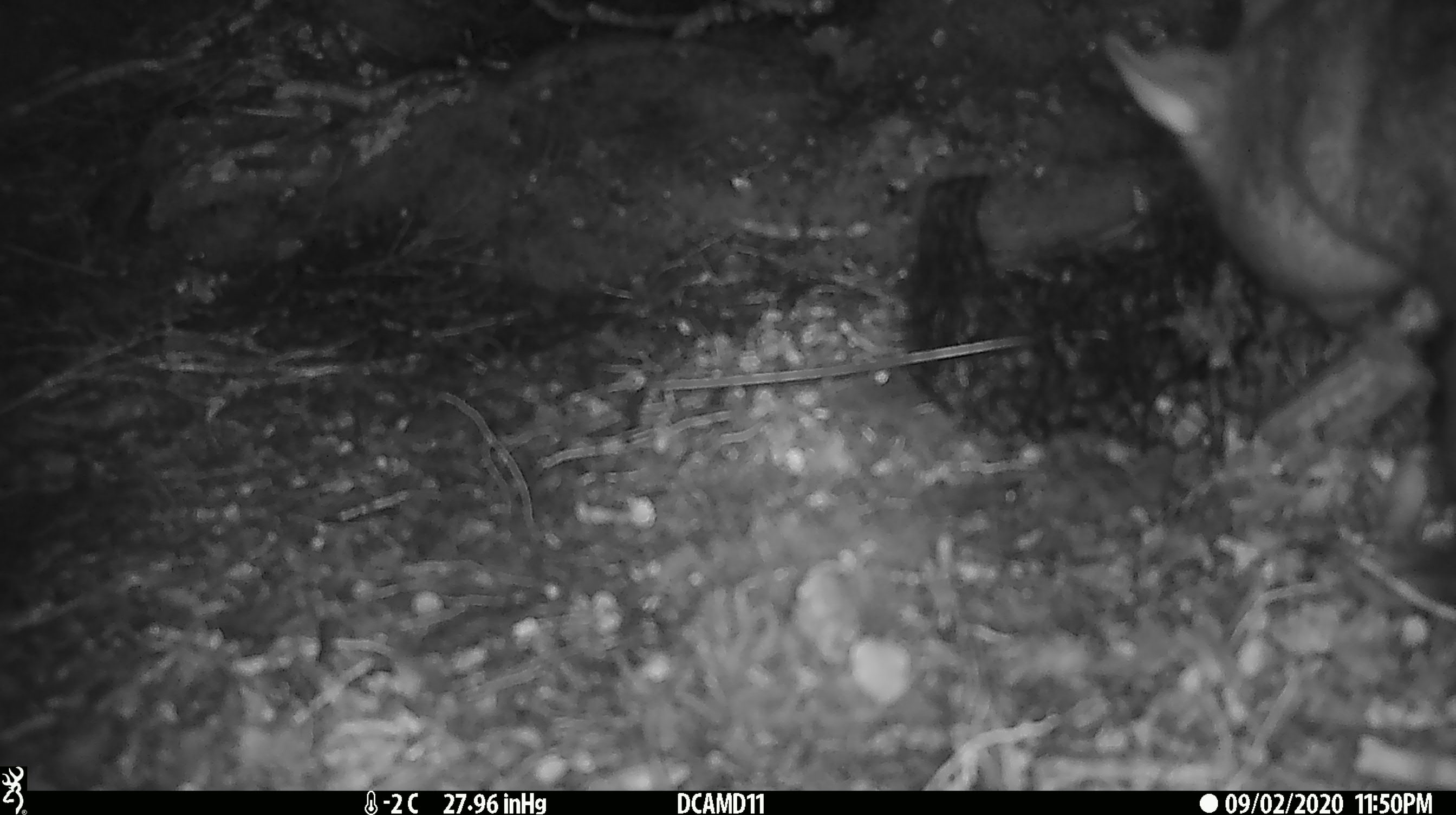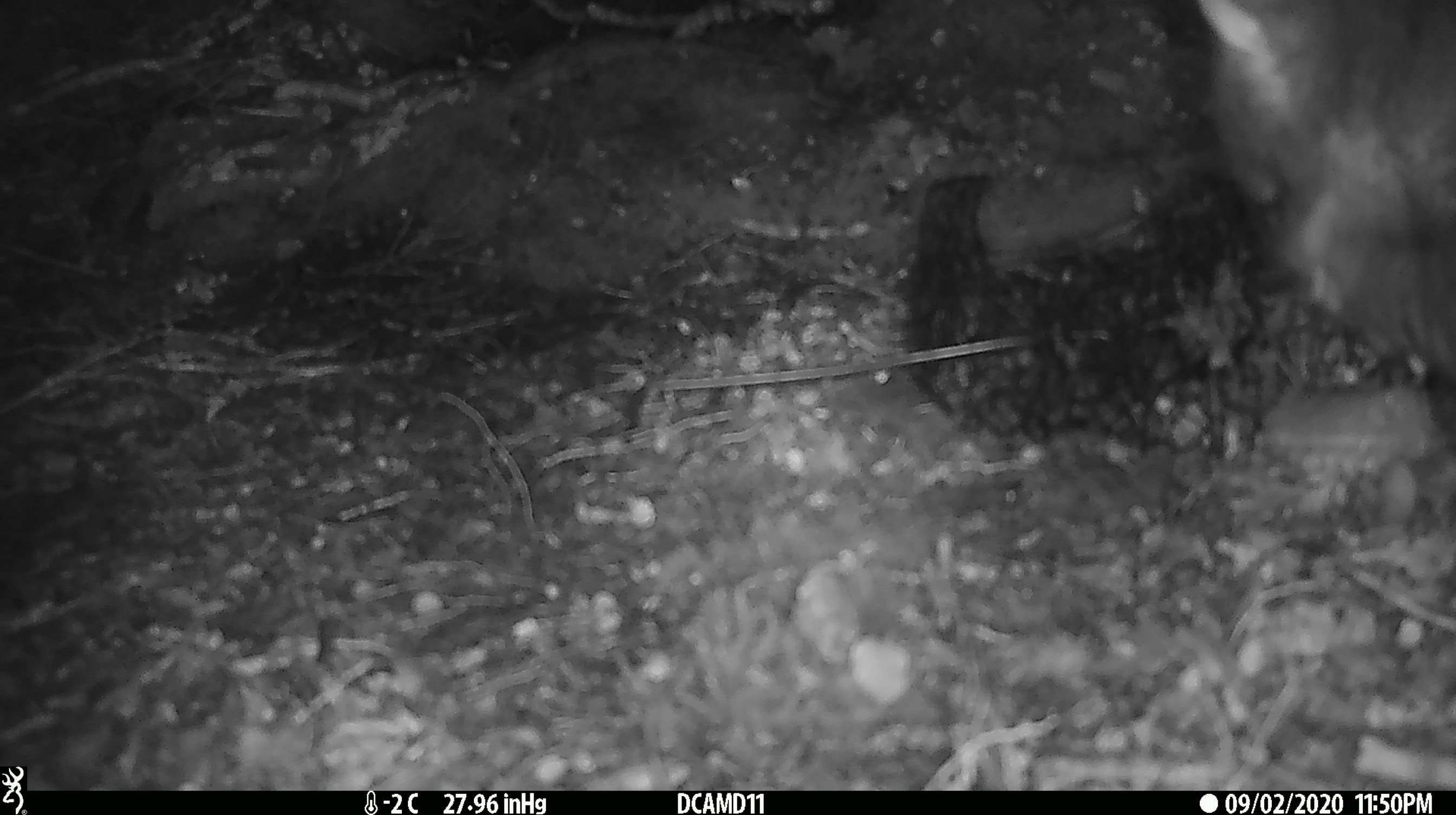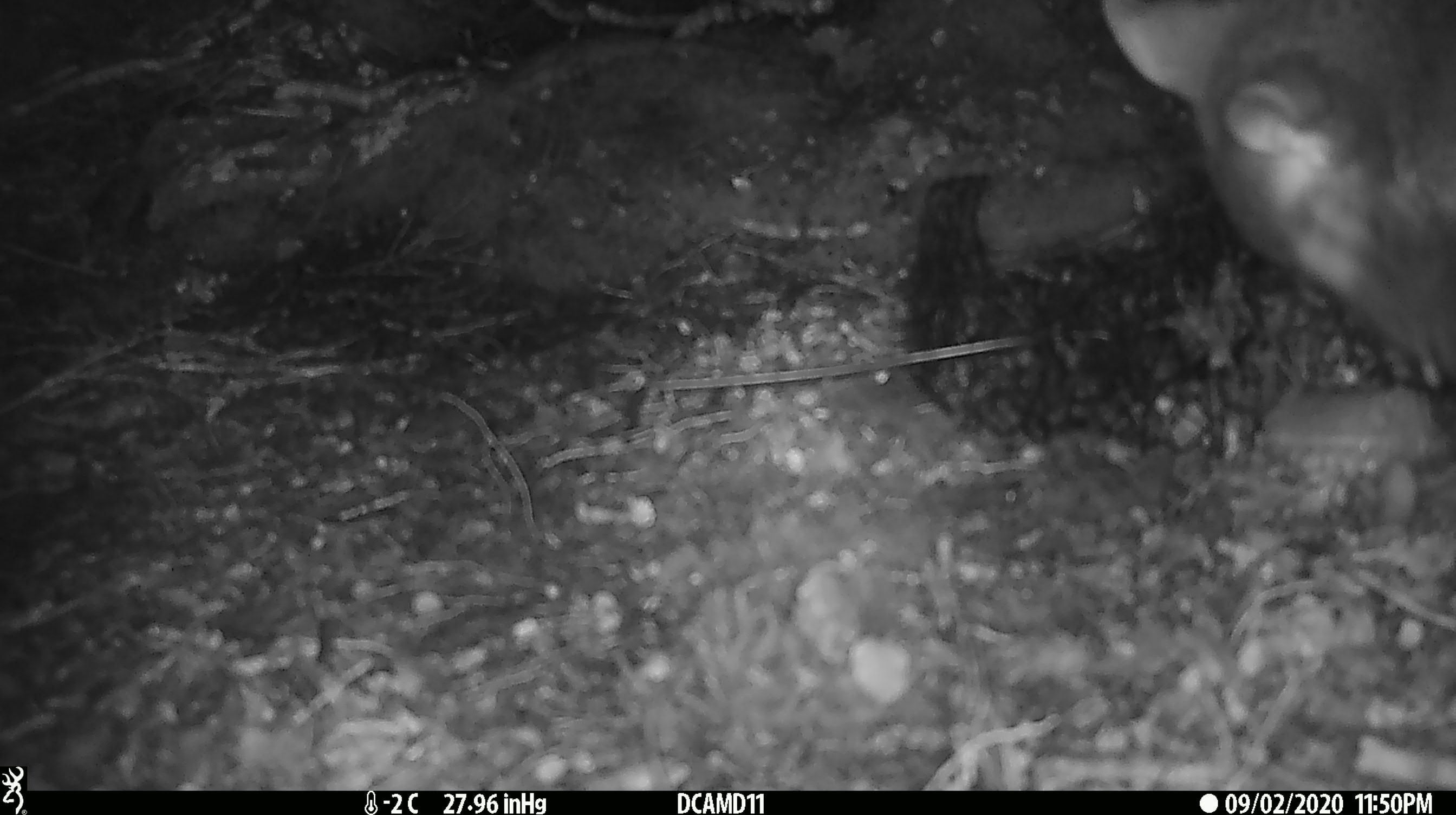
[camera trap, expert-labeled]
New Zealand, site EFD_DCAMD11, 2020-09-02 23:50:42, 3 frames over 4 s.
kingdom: Animalia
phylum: Chordata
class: Mammalia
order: Diprotodontia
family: Phalangeridae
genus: Trichosurus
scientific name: Trichosurus vulpecula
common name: common brushtail possum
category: possum